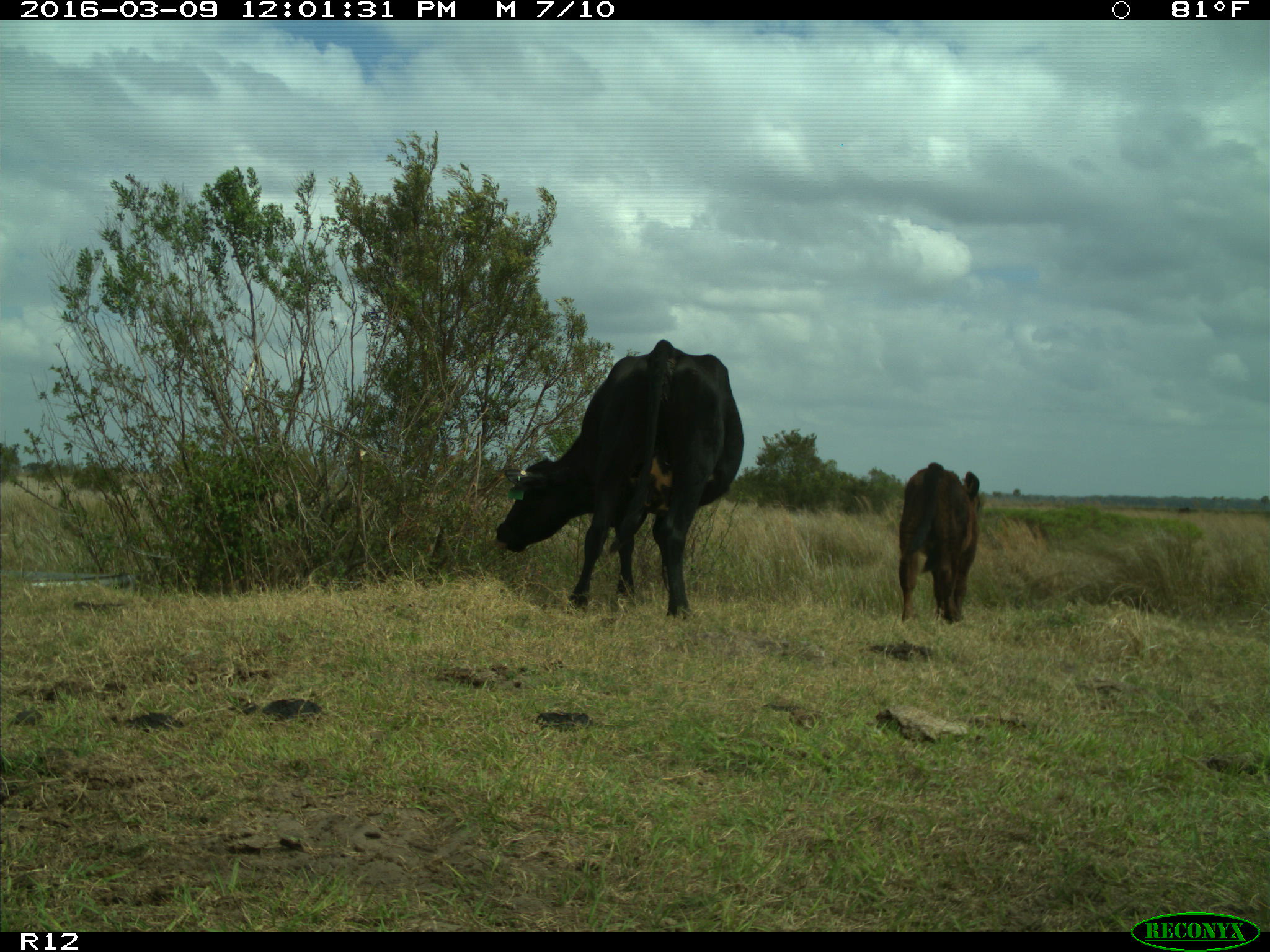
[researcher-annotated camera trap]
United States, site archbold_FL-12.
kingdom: Animalia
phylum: Chordata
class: Mammalia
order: Artiodactyla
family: Bovidae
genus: Bos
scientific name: Bos taurus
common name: domestic cow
Bos taurus (domestic cow).